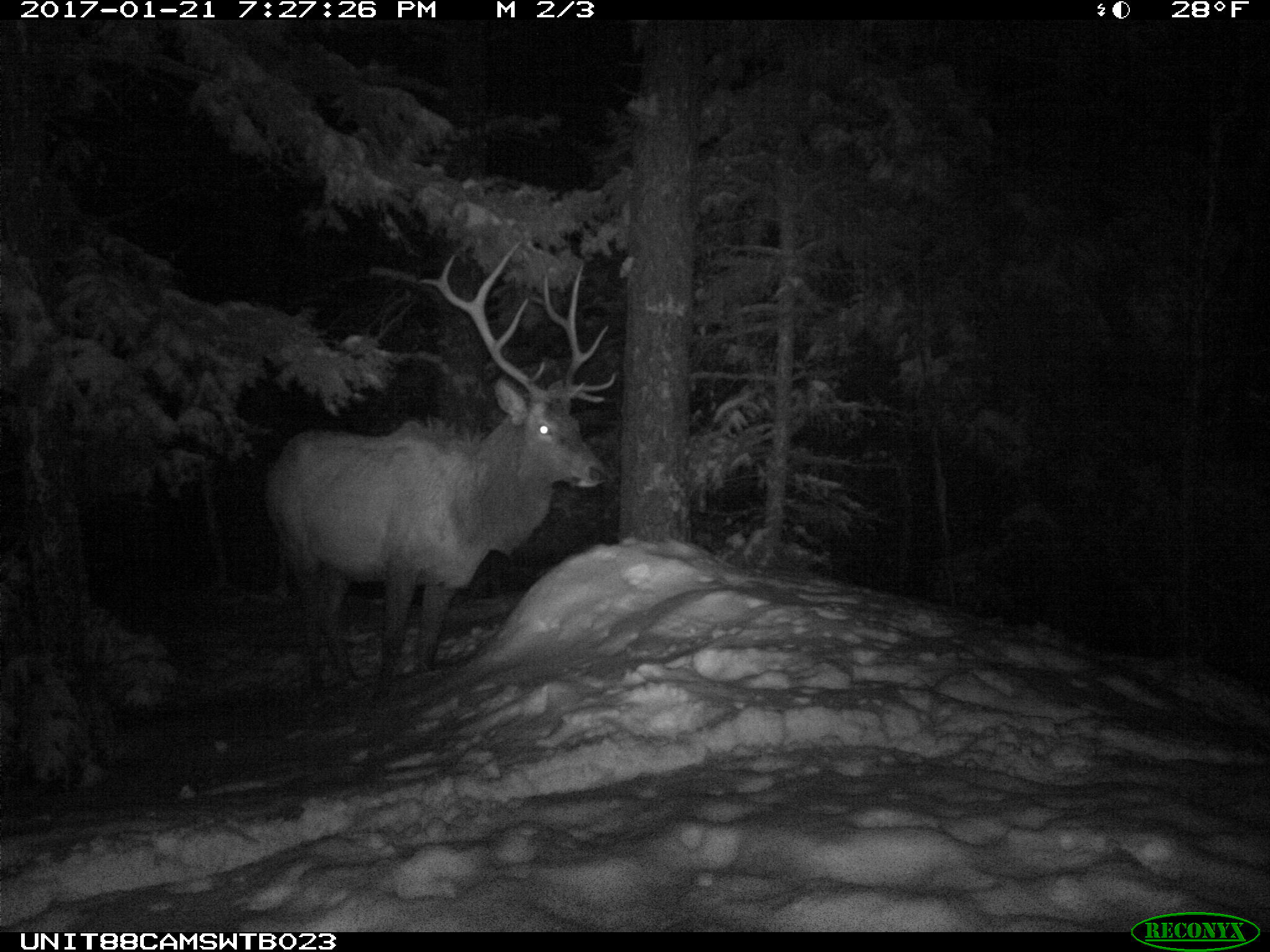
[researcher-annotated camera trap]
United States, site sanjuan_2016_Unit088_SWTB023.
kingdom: Animalia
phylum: Chordata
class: Mammalia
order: Artiodactyla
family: Cervidae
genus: Cervus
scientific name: Cervus elaphus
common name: red deer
Cervus elaphus (red deer).